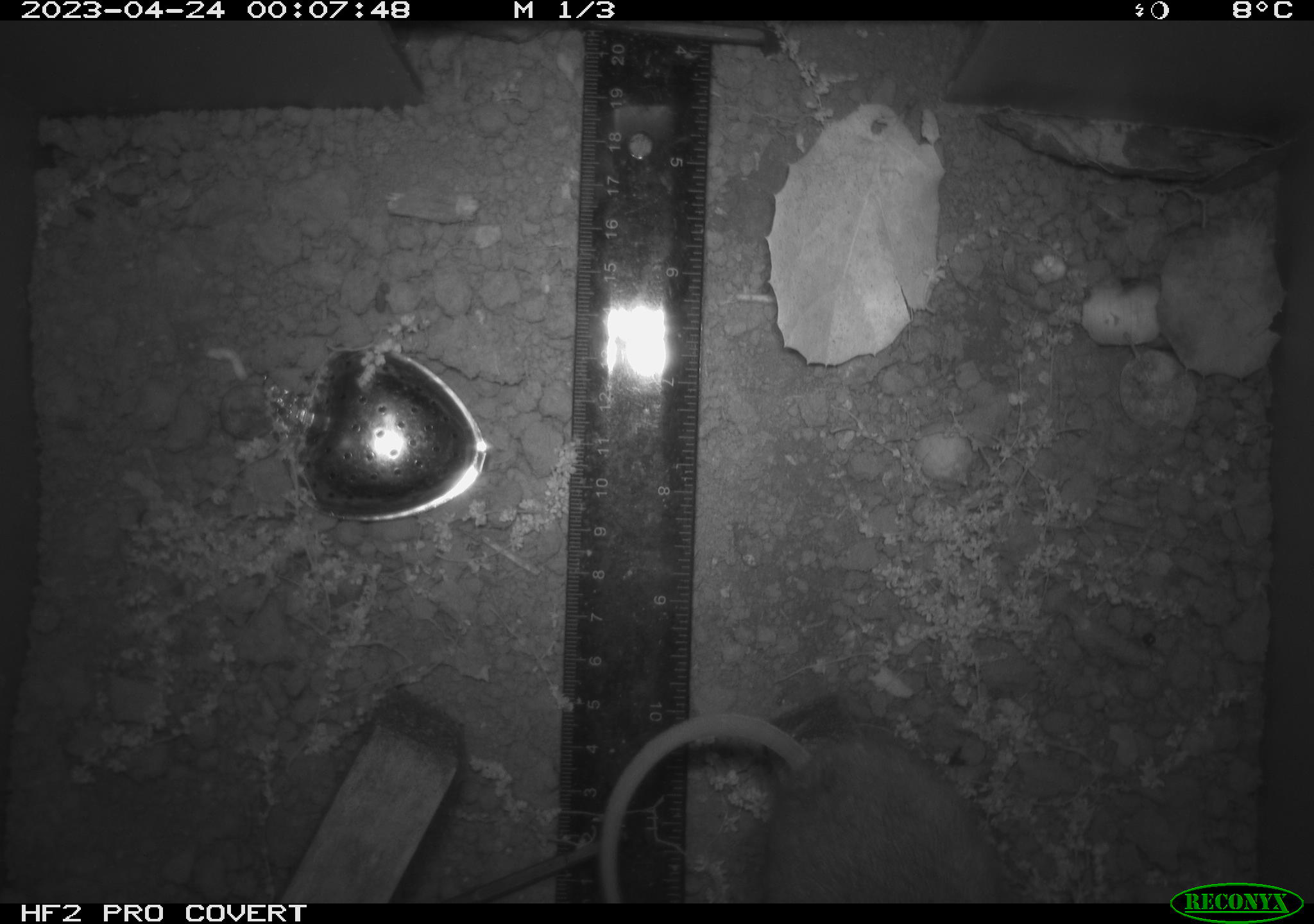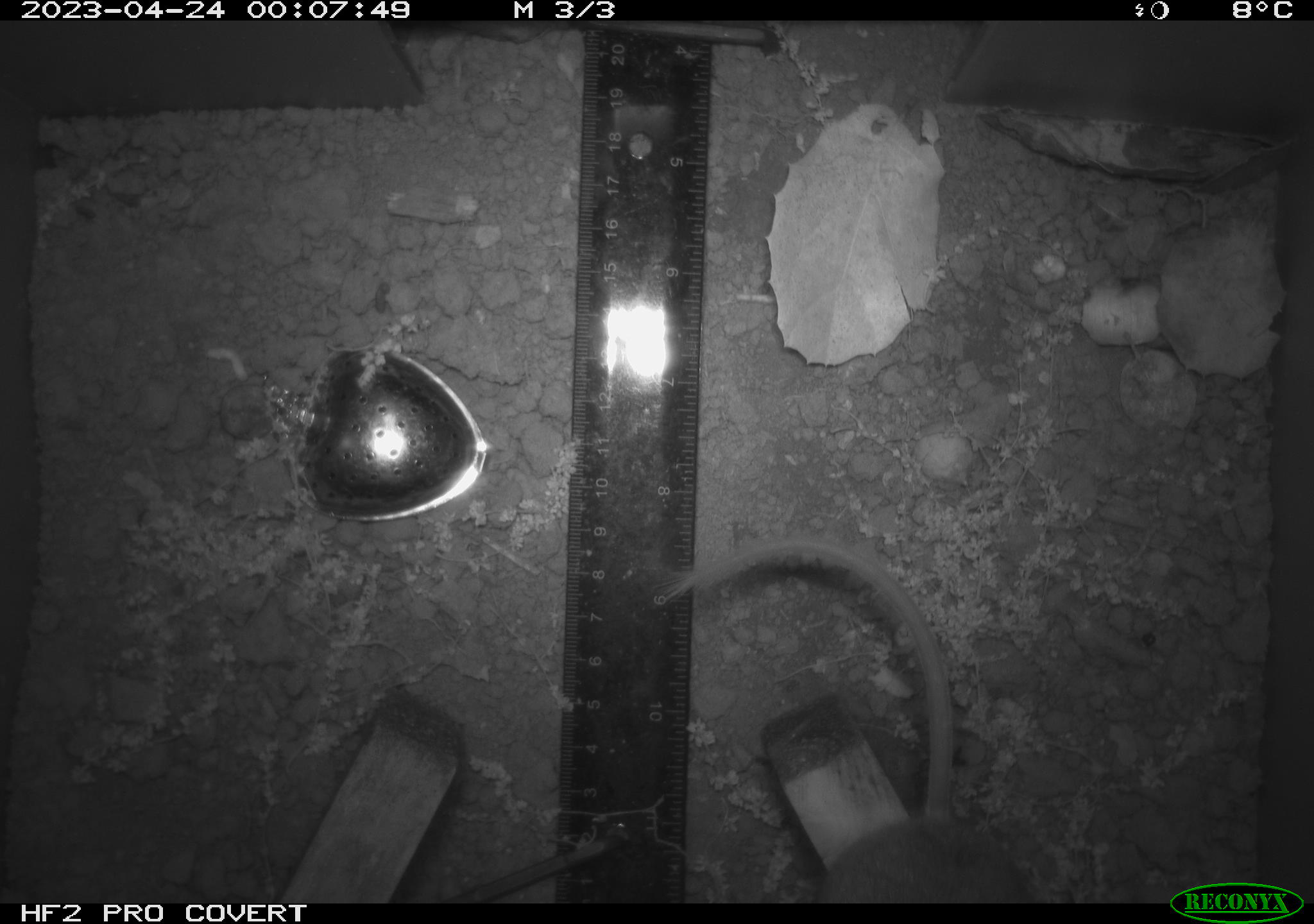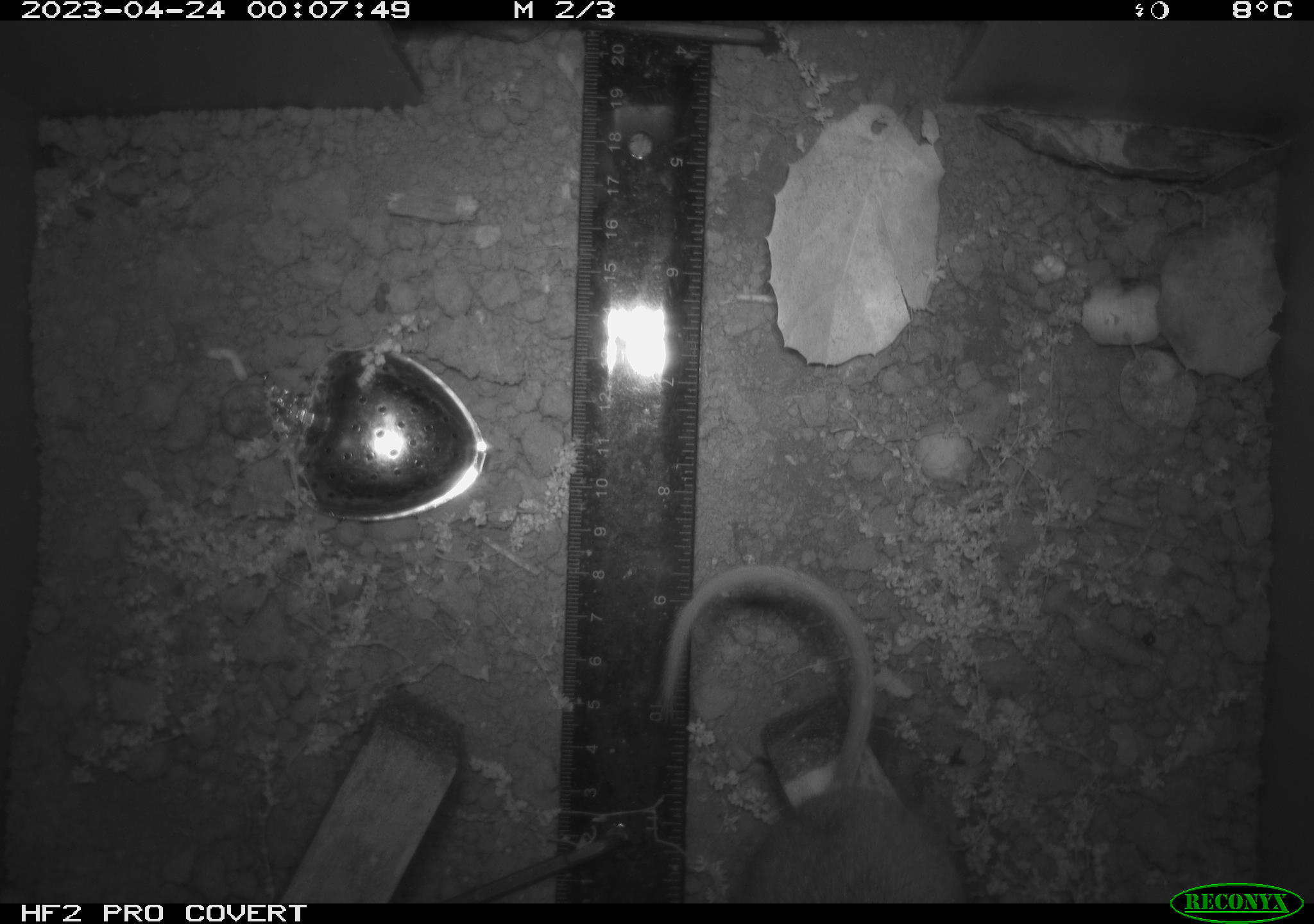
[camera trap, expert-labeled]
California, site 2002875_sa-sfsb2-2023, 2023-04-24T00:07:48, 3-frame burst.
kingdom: Animalia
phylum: Chordata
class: Mammalia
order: Rodentia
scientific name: Rodentia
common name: mouse species